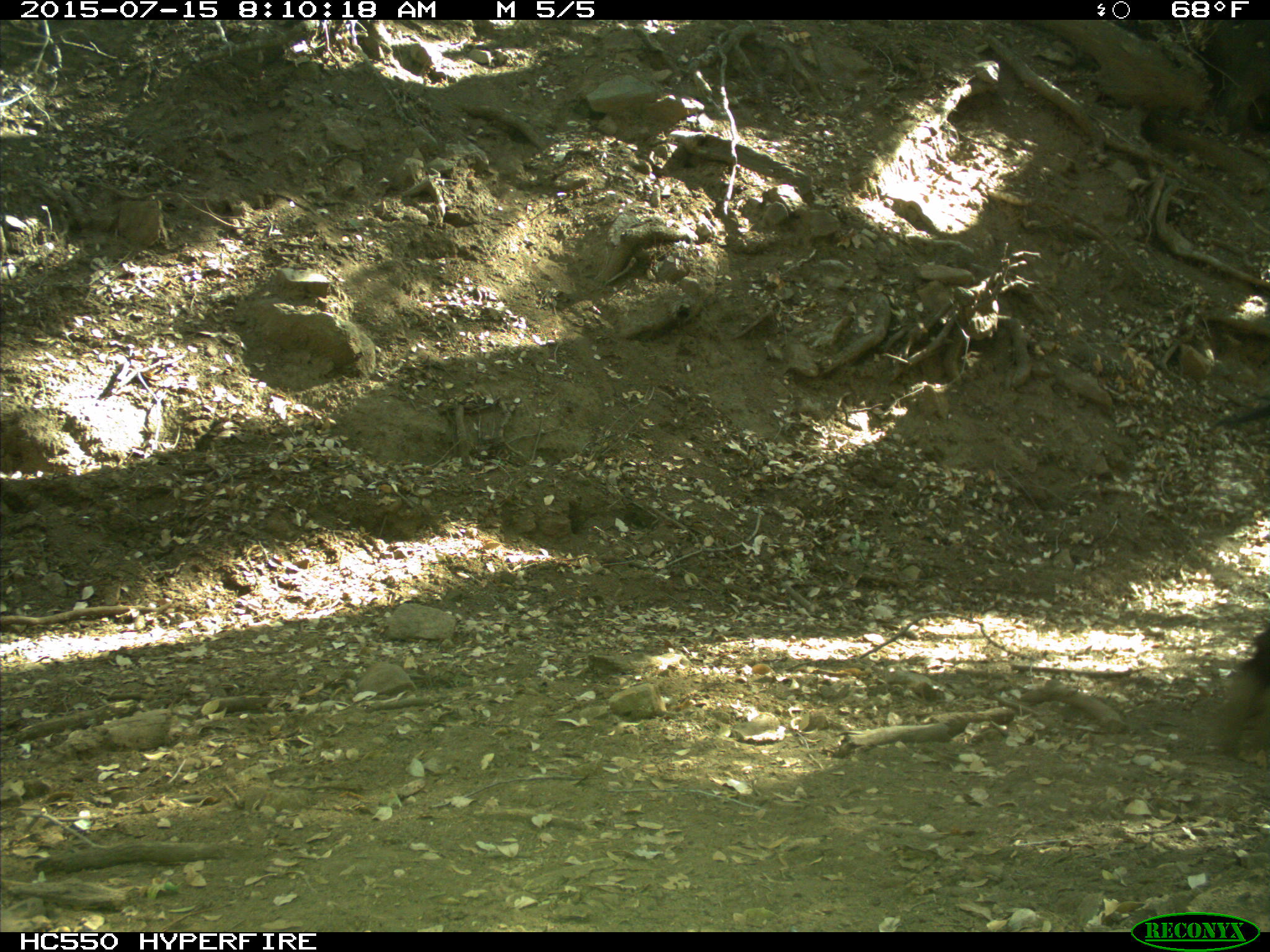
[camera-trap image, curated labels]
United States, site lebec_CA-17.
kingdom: Animalia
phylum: Chordata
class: Mammalia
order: Artiodactyla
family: Bovidae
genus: Bos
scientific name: Bos taurus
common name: domestic cow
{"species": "Bos taurus (domestic cow)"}